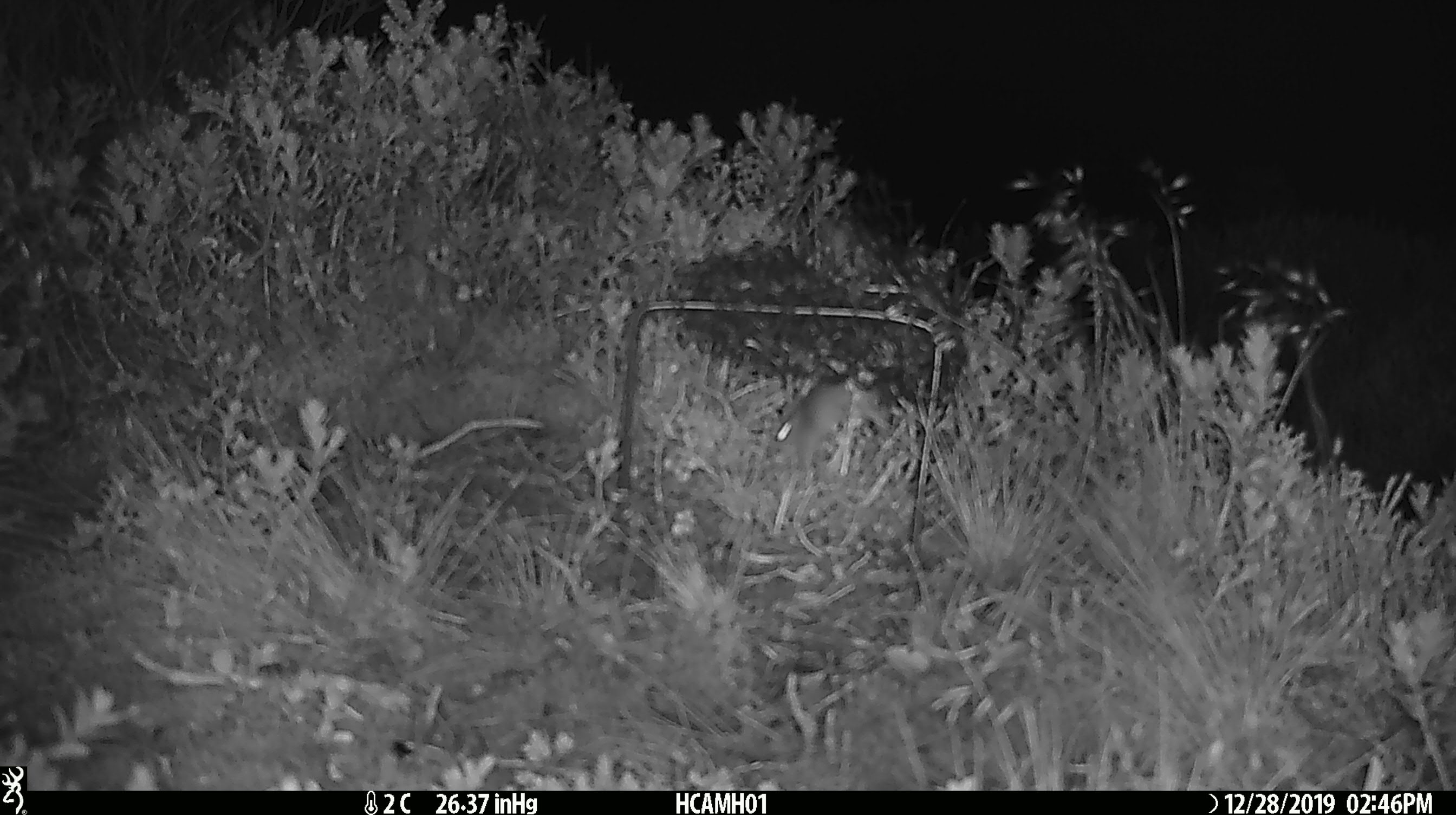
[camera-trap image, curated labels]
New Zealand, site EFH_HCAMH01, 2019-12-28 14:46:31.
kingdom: Animalia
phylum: Chordata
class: Mammalia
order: Rodentia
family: Muridae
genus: Mus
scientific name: Mus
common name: mouse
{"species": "mouse (Mus)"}